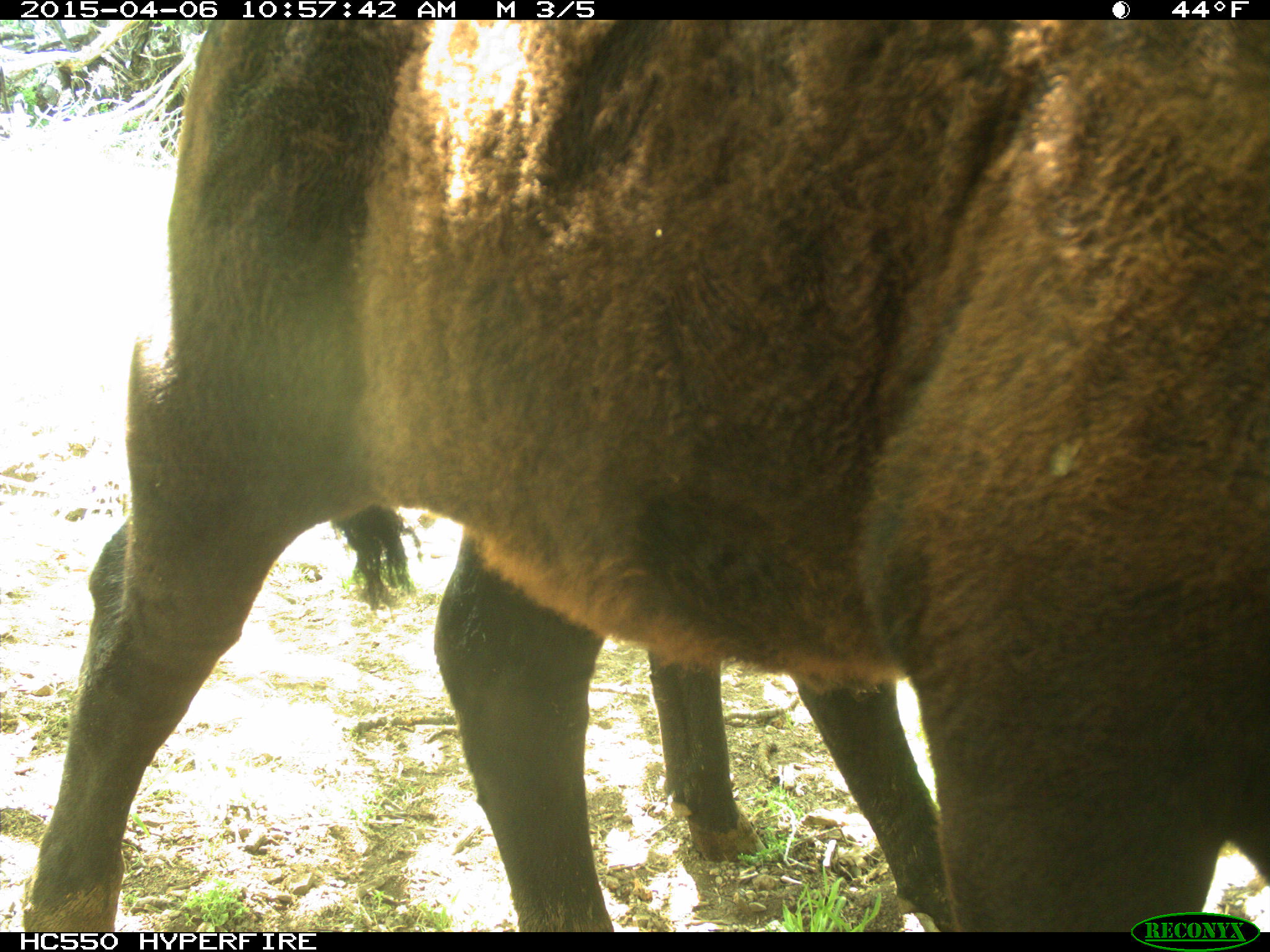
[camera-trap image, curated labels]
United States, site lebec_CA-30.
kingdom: Animalia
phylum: Chordata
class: Mammalia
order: Artiodactyla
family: Bovidae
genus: Bos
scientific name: Bos taurus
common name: domestic cow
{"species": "Bos taurus (domestic cow)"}